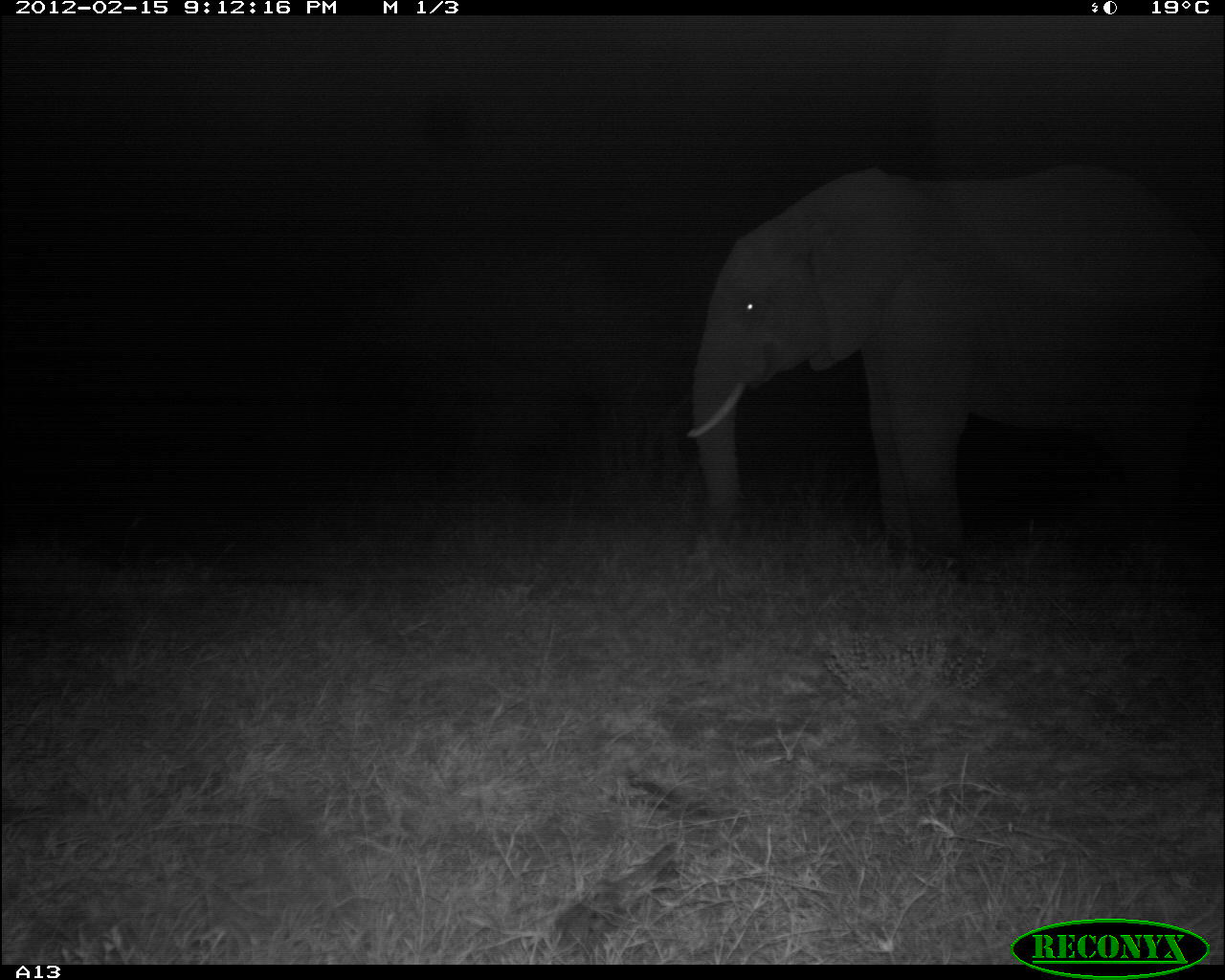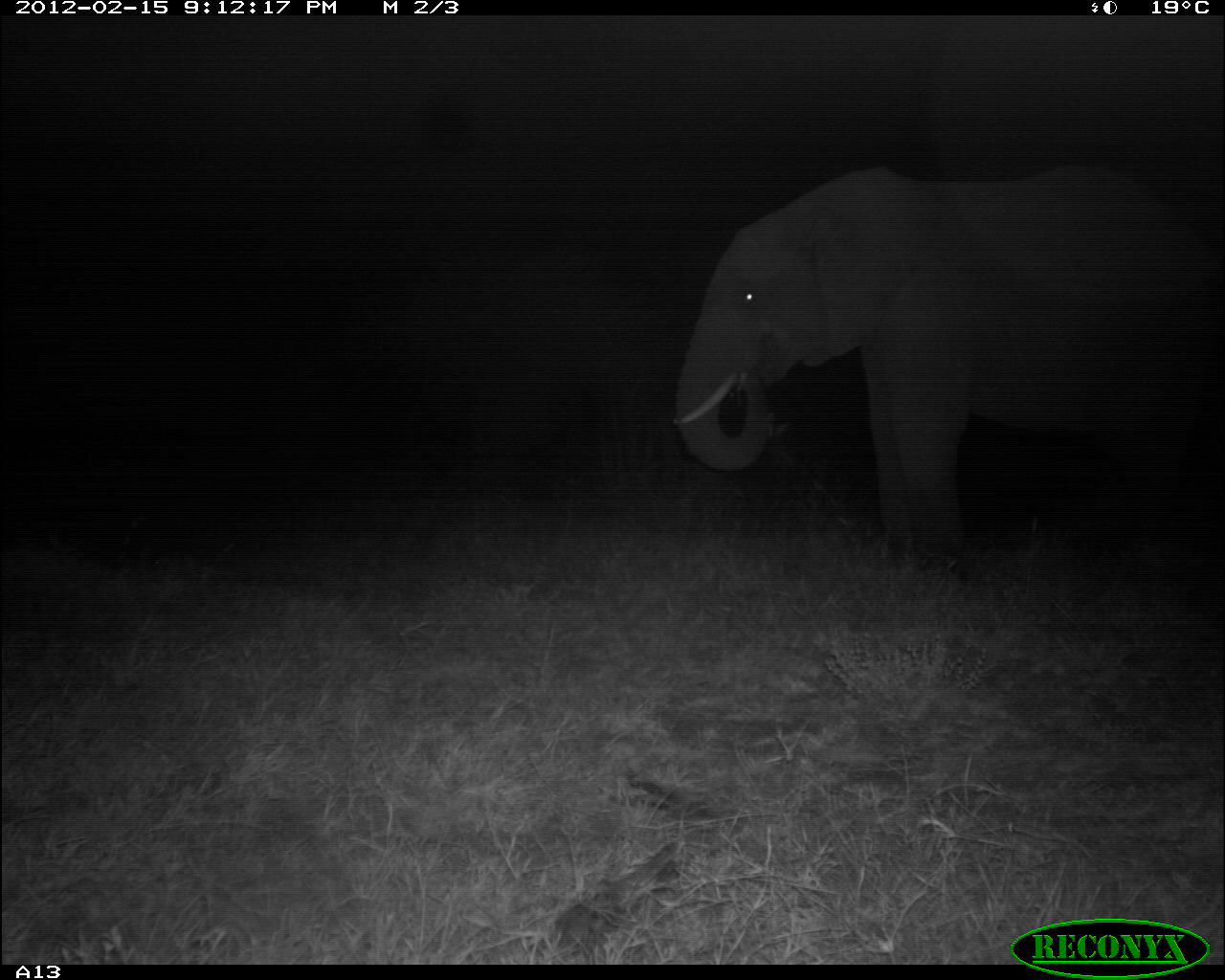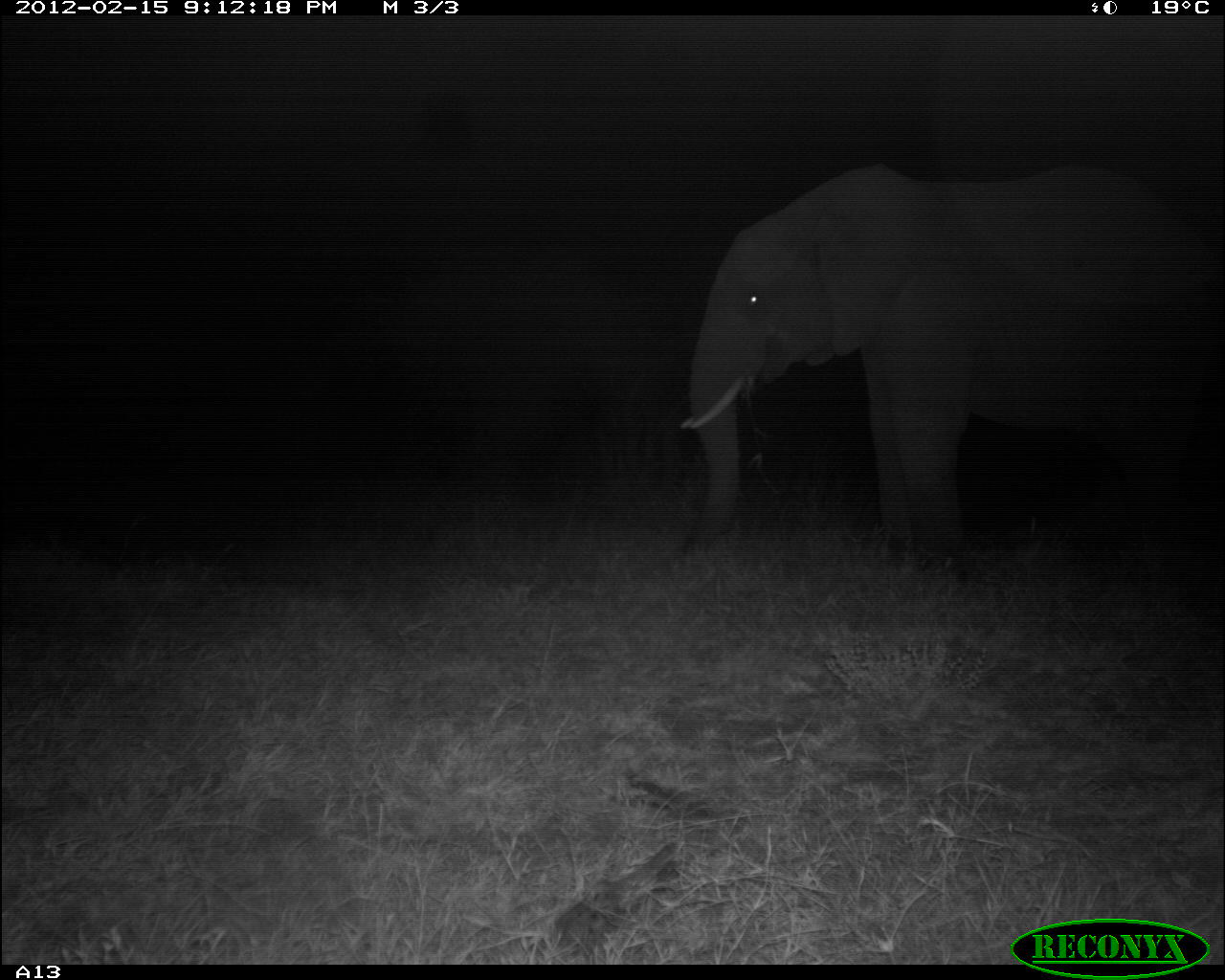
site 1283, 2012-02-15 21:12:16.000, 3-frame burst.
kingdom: Animalia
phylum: Chordata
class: Mammalia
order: Proboscidea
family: Elephantidae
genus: Loxodonta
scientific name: Loxodonta africana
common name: african bush elephant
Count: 1.